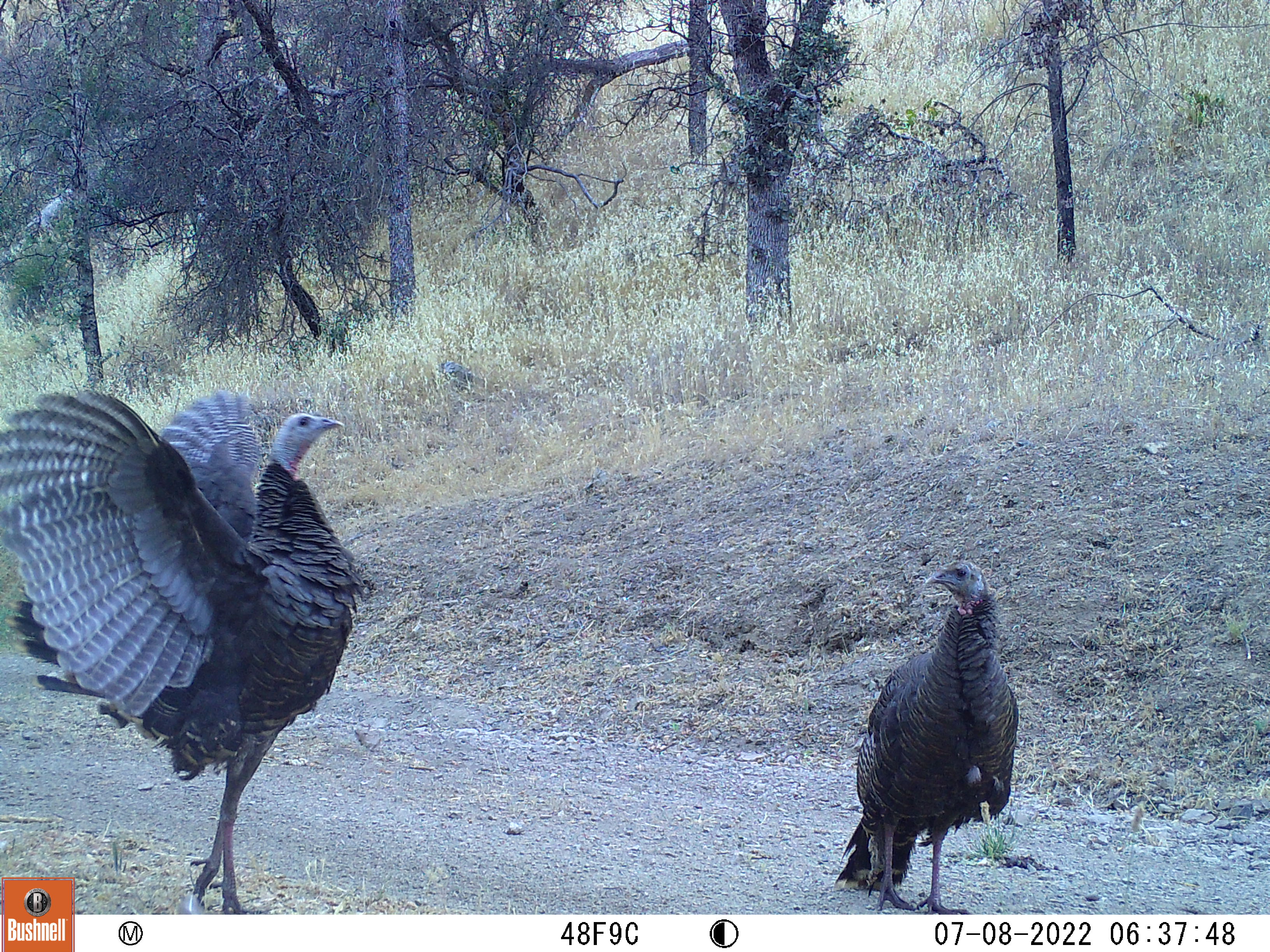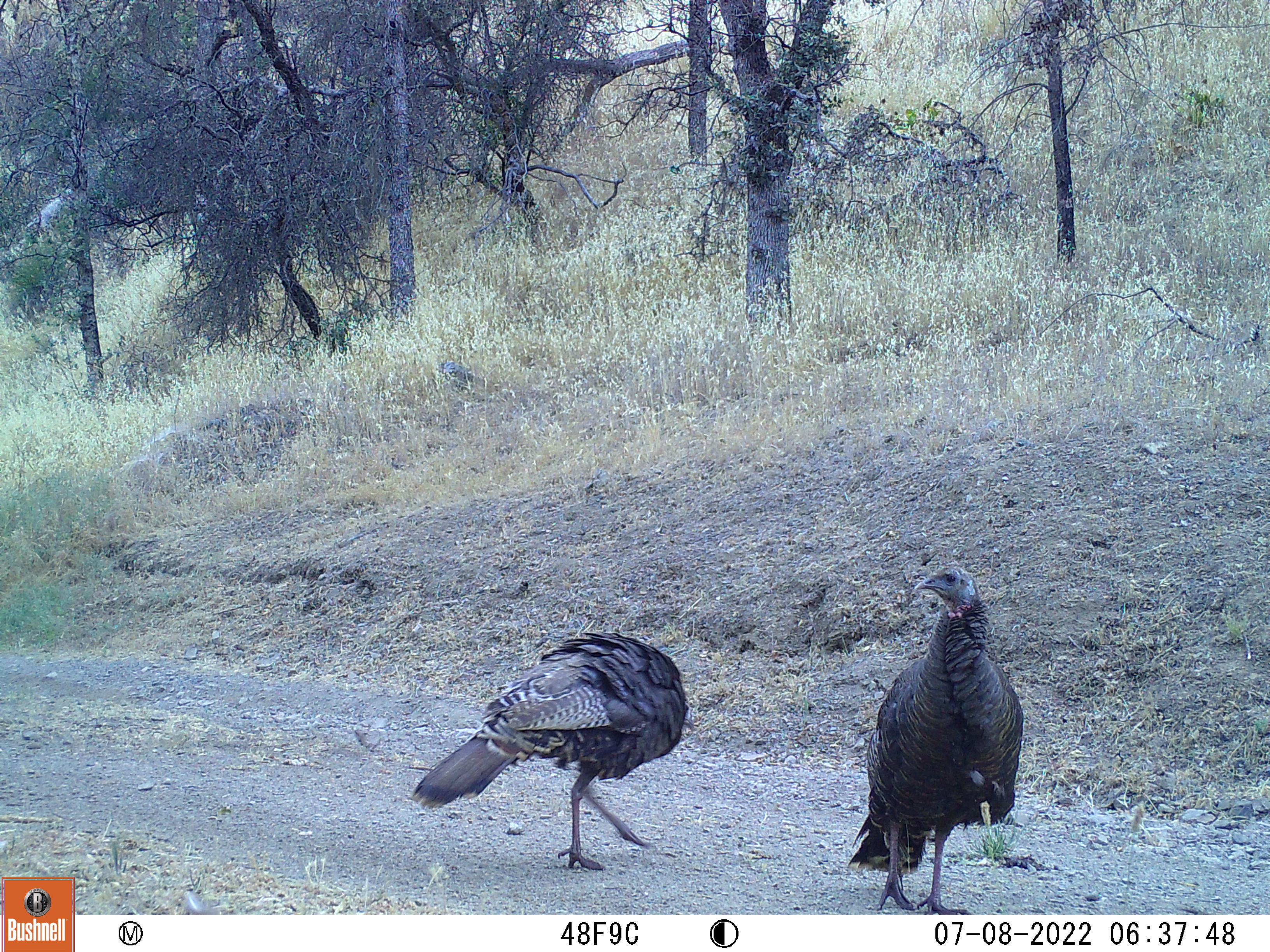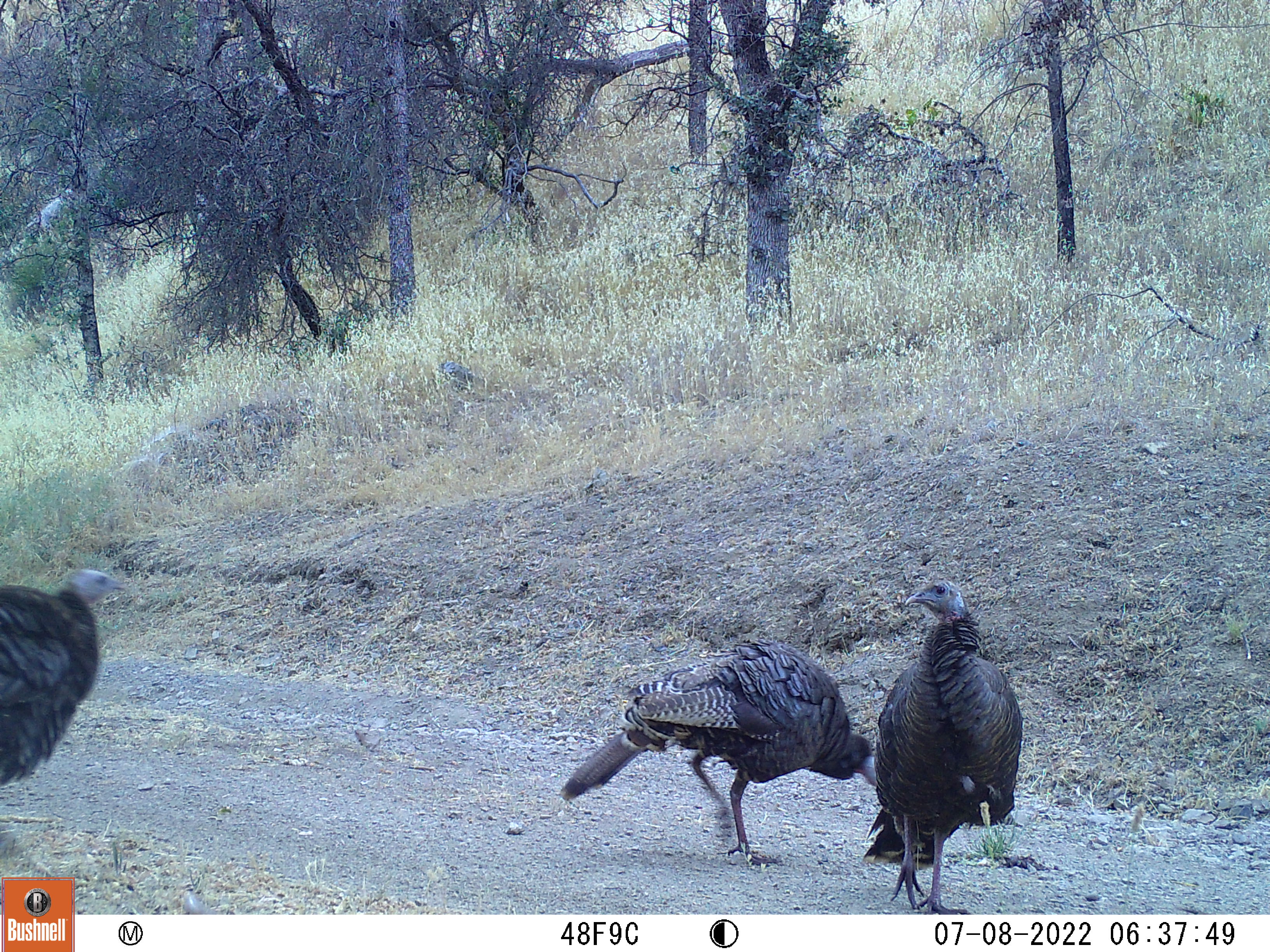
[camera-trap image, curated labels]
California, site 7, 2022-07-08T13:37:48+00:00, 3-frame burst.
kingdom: Animalia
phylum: Chordata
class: Aves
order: Galliformes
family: Phasianidae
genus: Meleagris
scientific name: Meleagris gallopavo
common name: turkey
Turkey (Meleagris gallopavo).